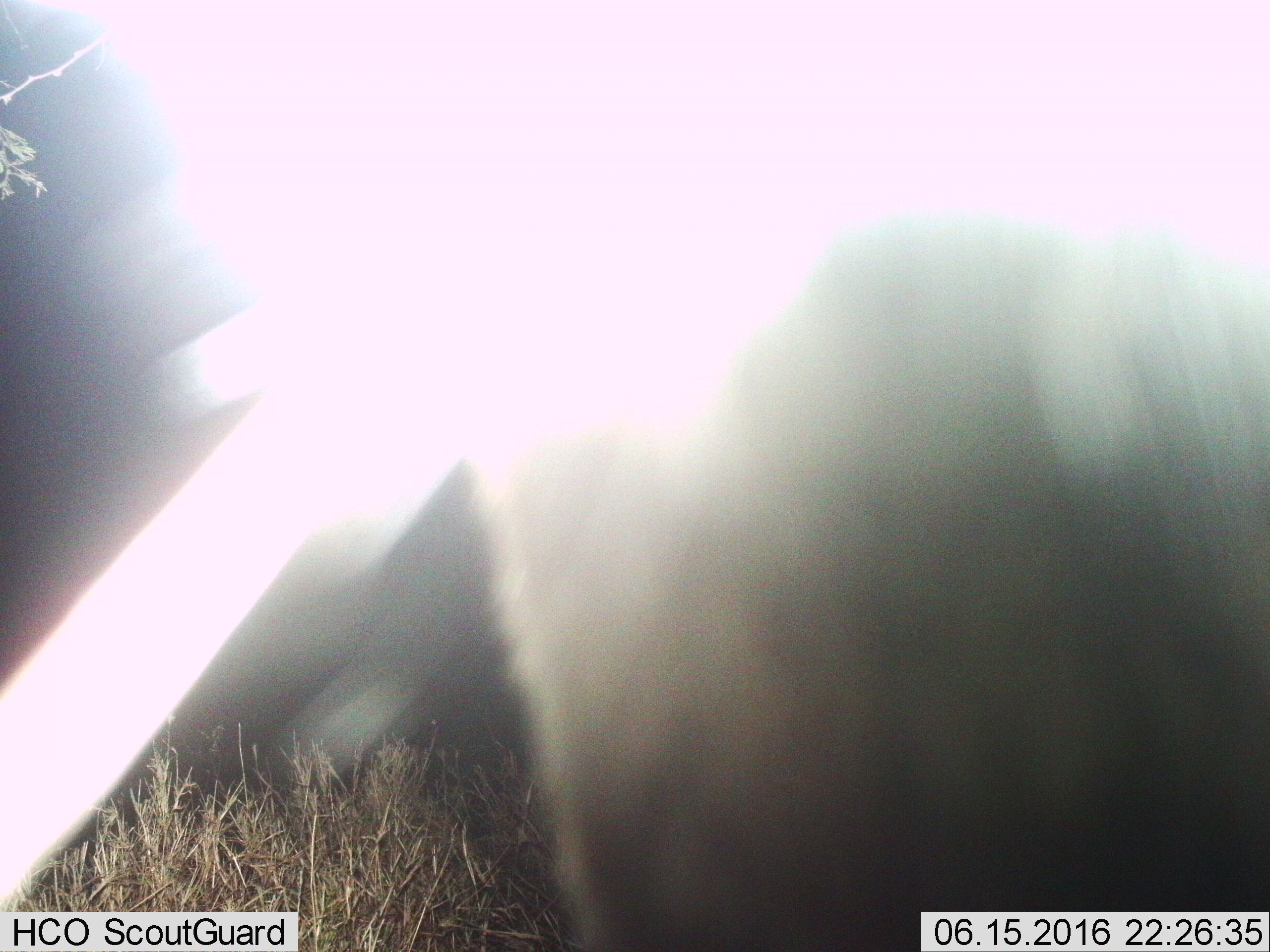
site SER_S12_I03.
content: unidentified animal